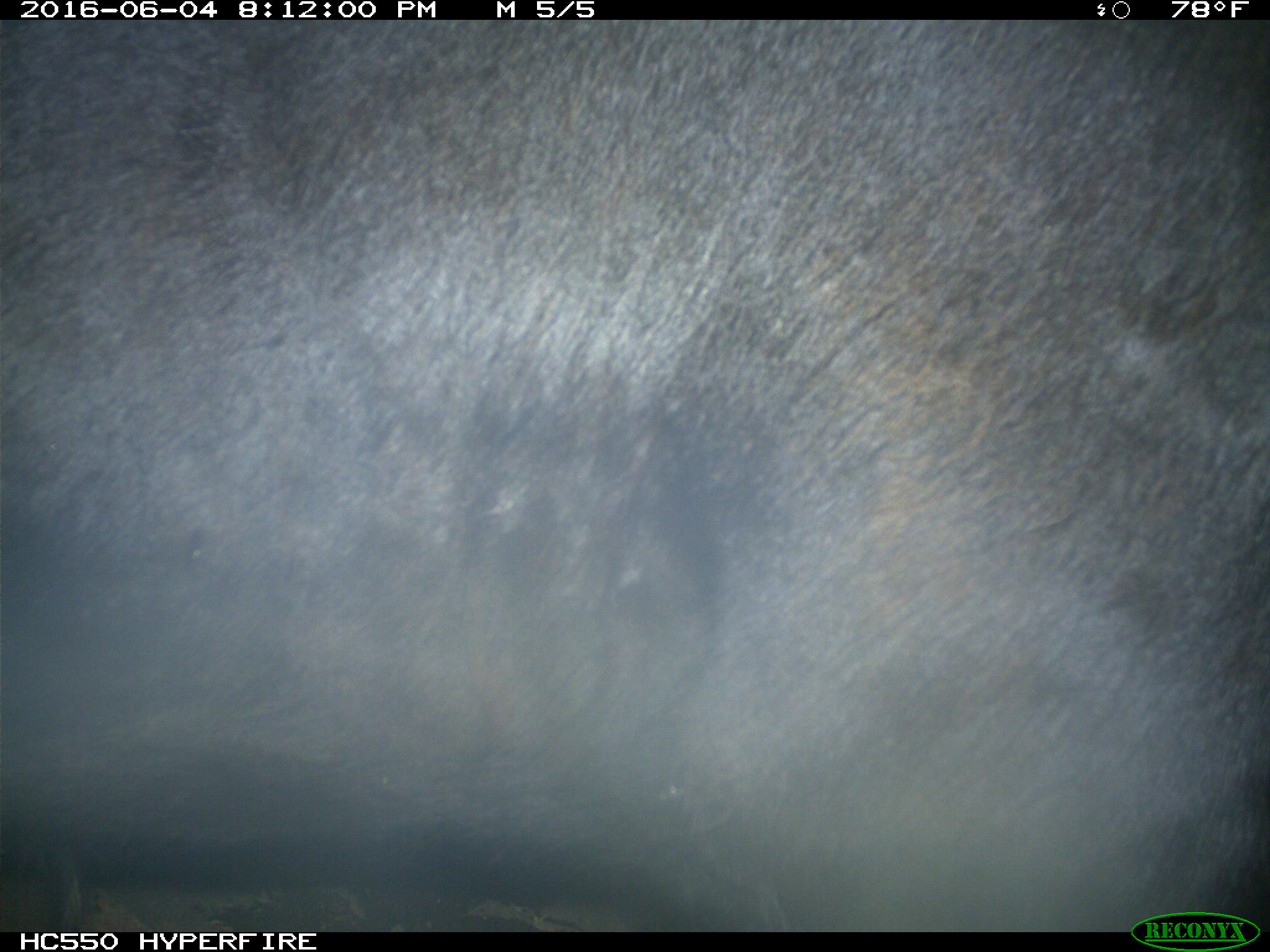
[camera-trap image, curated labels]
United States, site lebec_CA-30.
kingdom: Animalia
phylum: Chordata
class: Mammalia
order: Artiodactyla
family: Bovidae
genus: Bos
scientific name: Bos taurus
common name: domestic cow